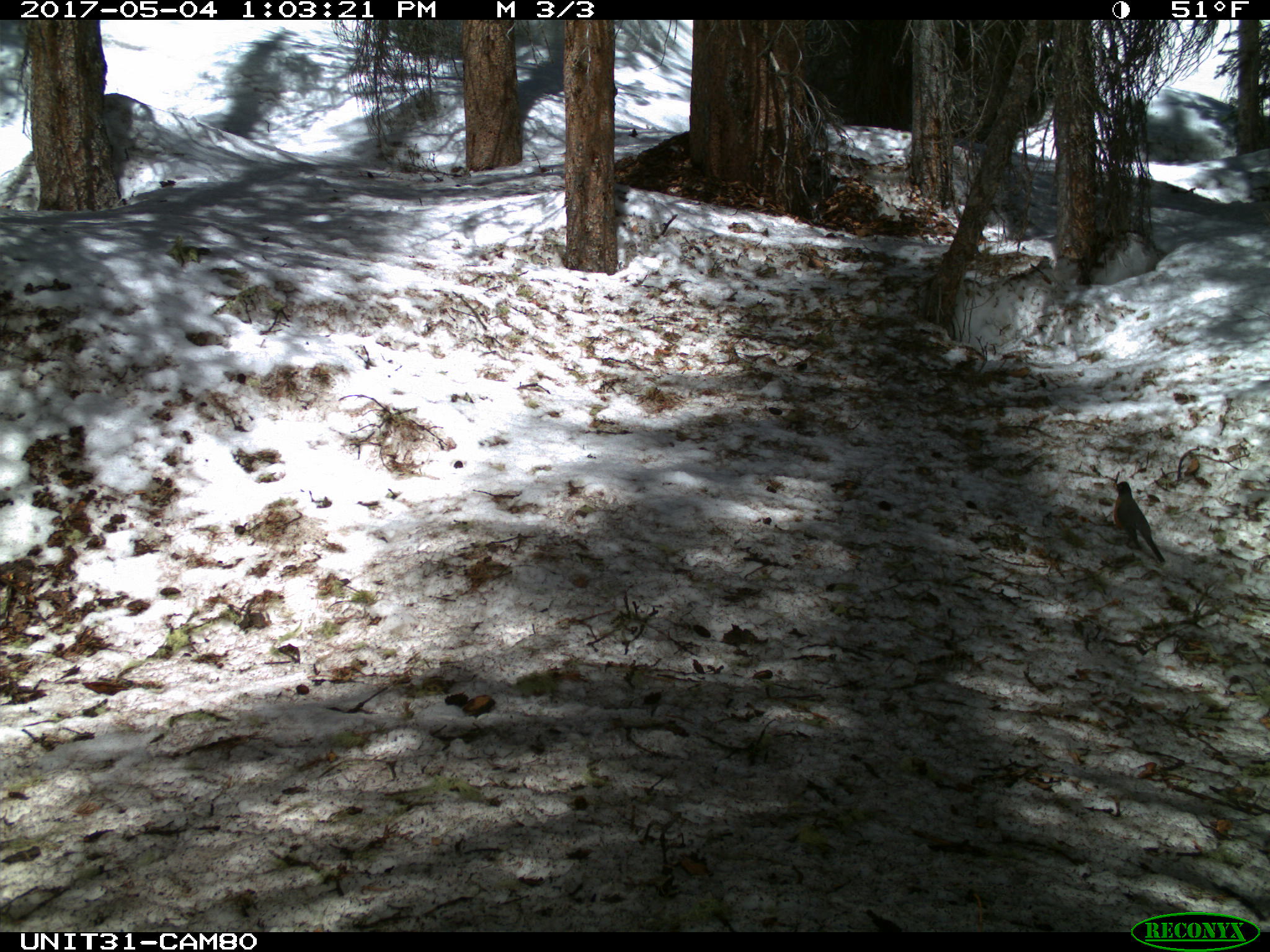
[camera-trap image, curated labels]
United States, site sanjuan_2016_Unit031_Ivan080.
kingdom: Animalia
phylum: Chordata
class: Aves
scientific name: Aves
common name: birds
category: unidentified bird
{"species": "unidentified bird (birds) (Aves)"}